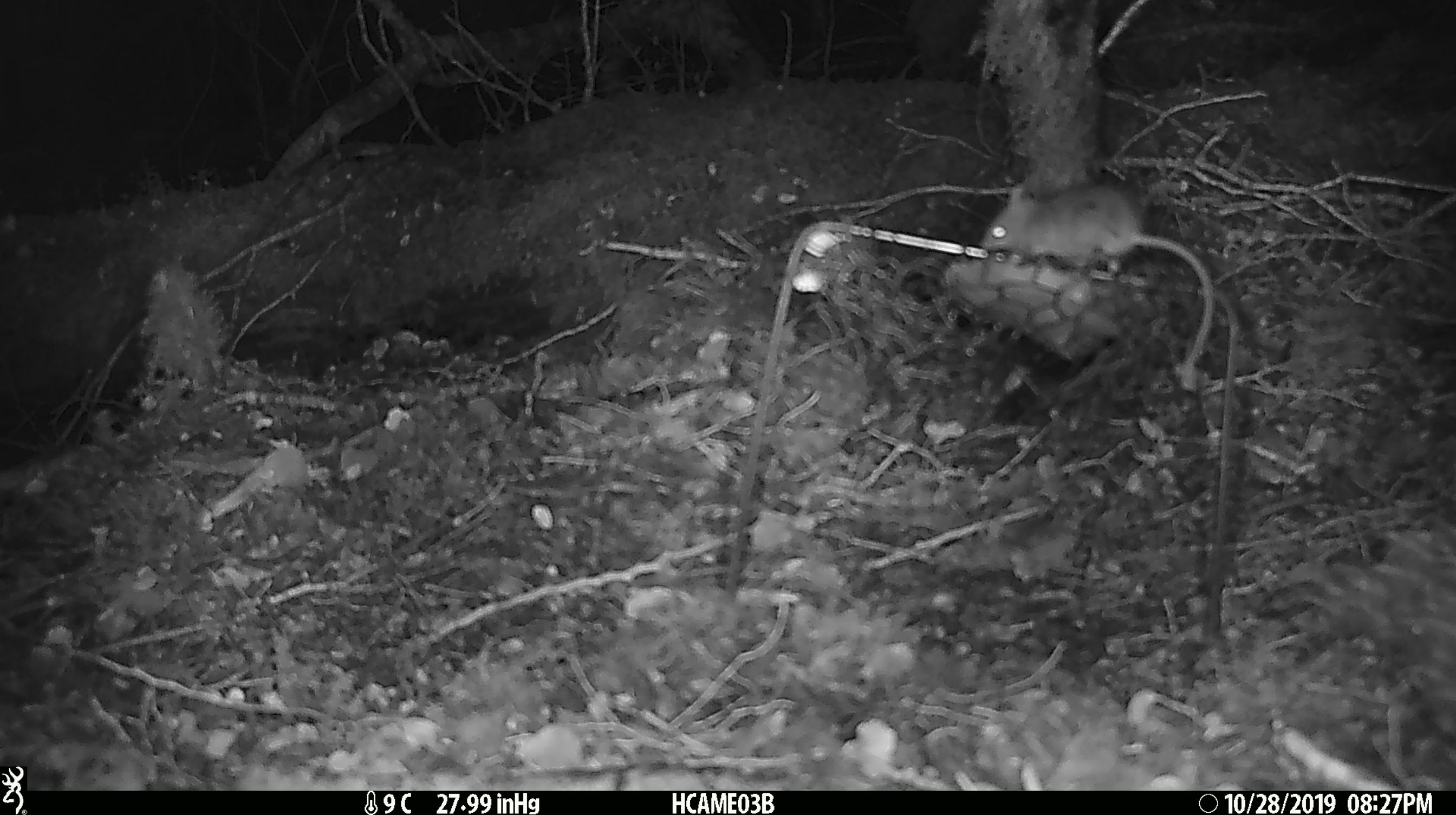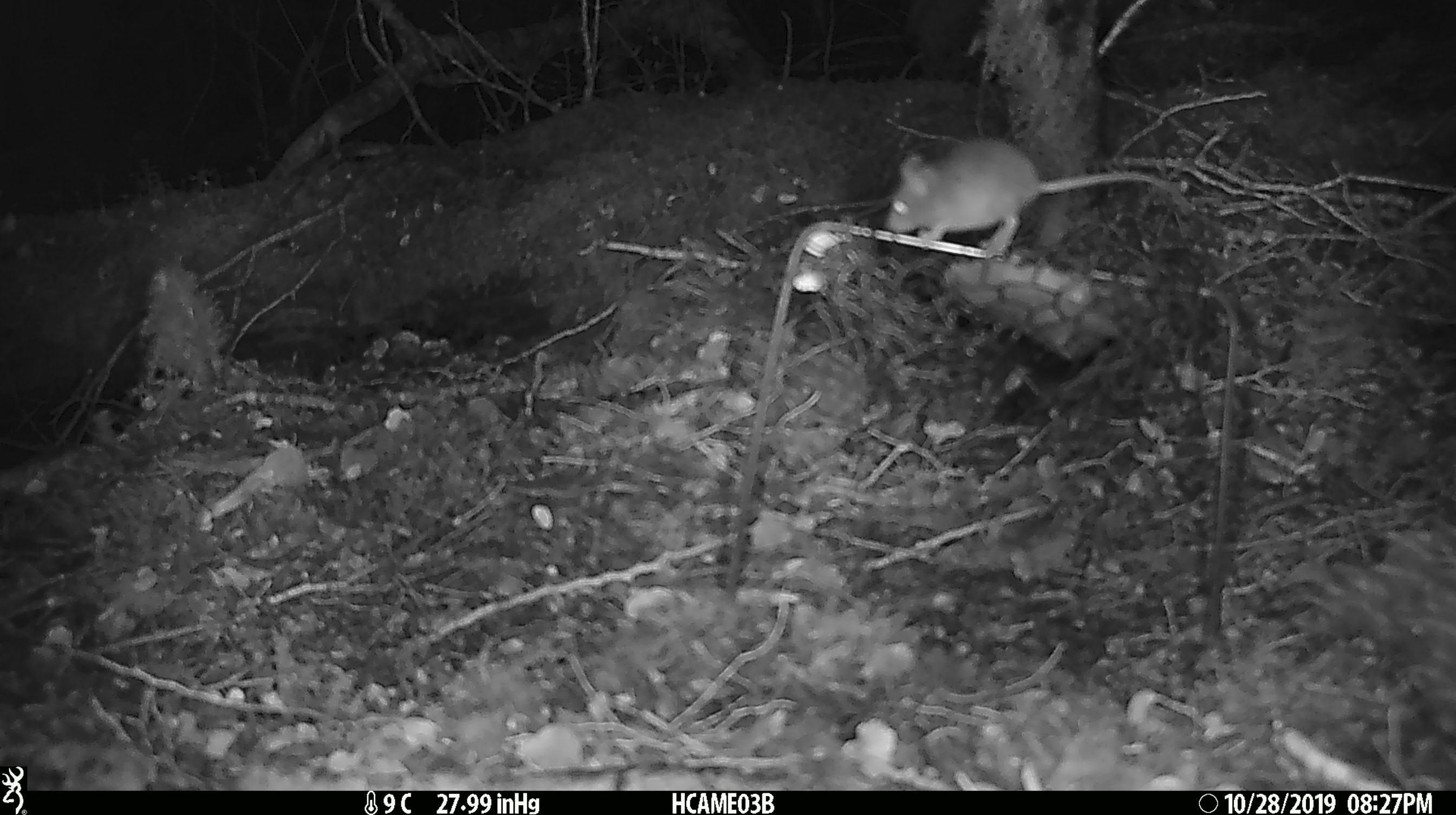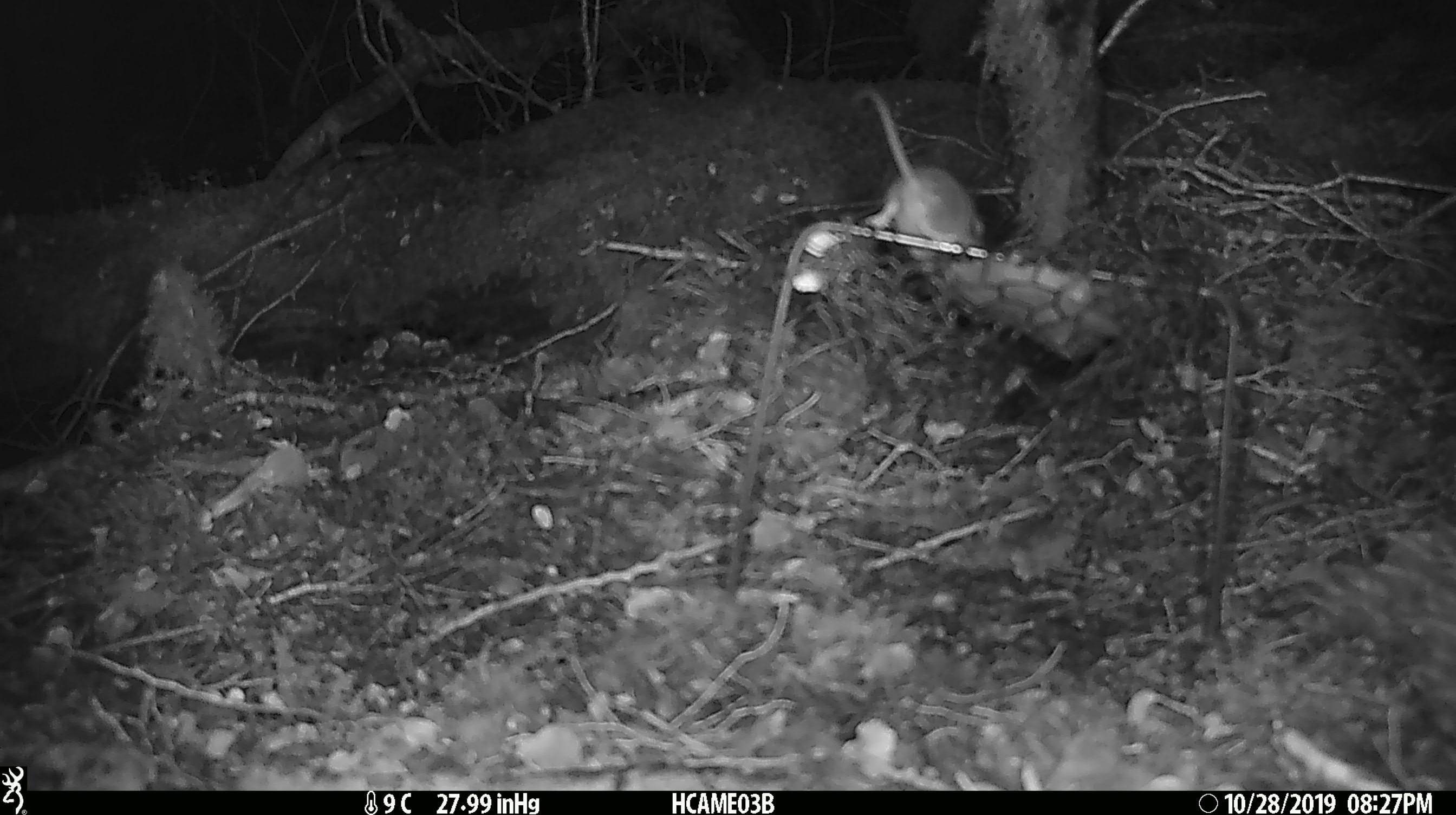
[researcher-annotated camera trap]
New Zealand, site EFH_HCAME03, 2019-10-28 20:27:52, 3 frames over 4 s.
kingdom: Animalia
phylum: Chordata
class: Mammalia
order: Rodentia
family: Muridae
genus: Mus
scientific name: Mus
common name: mouse